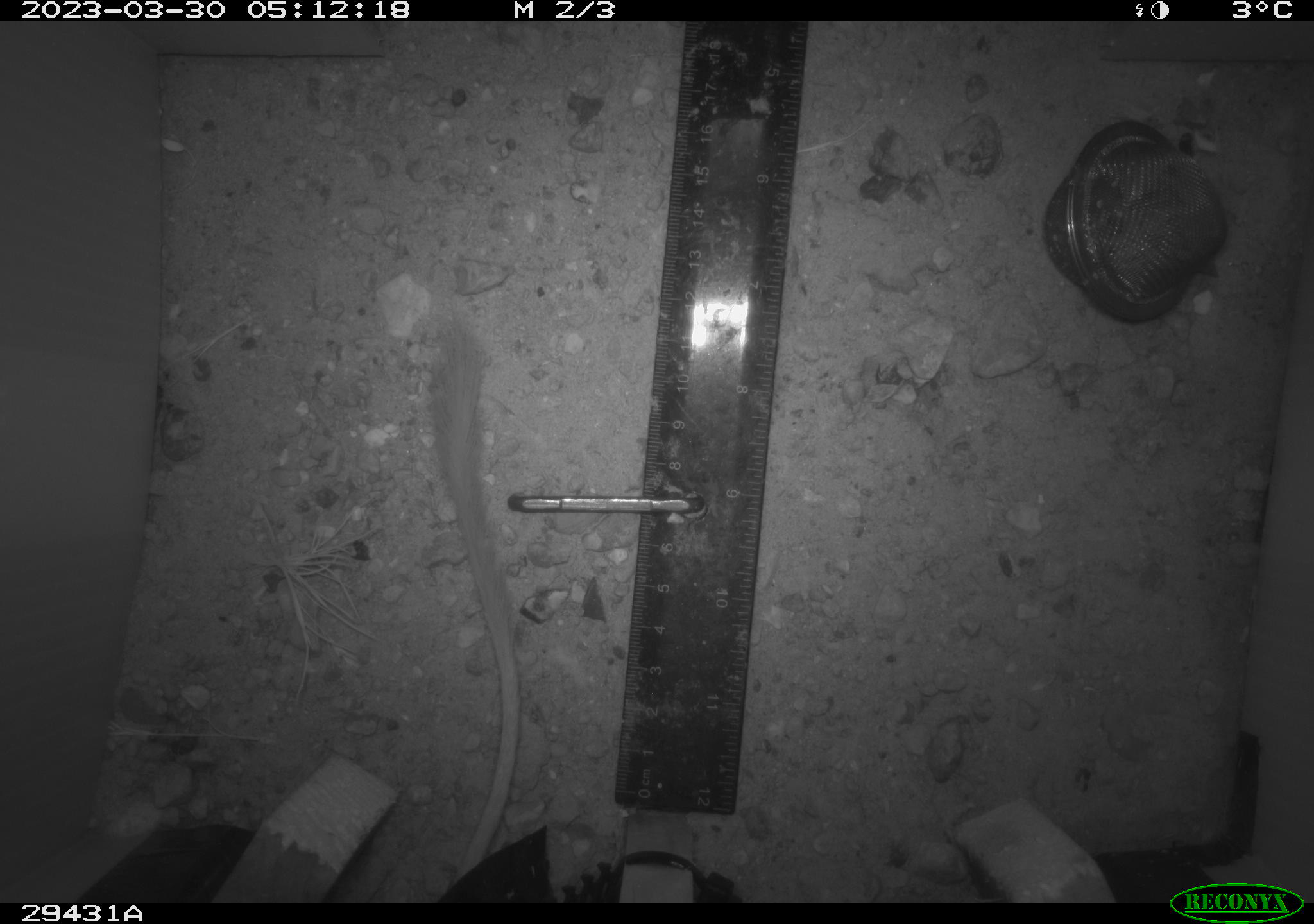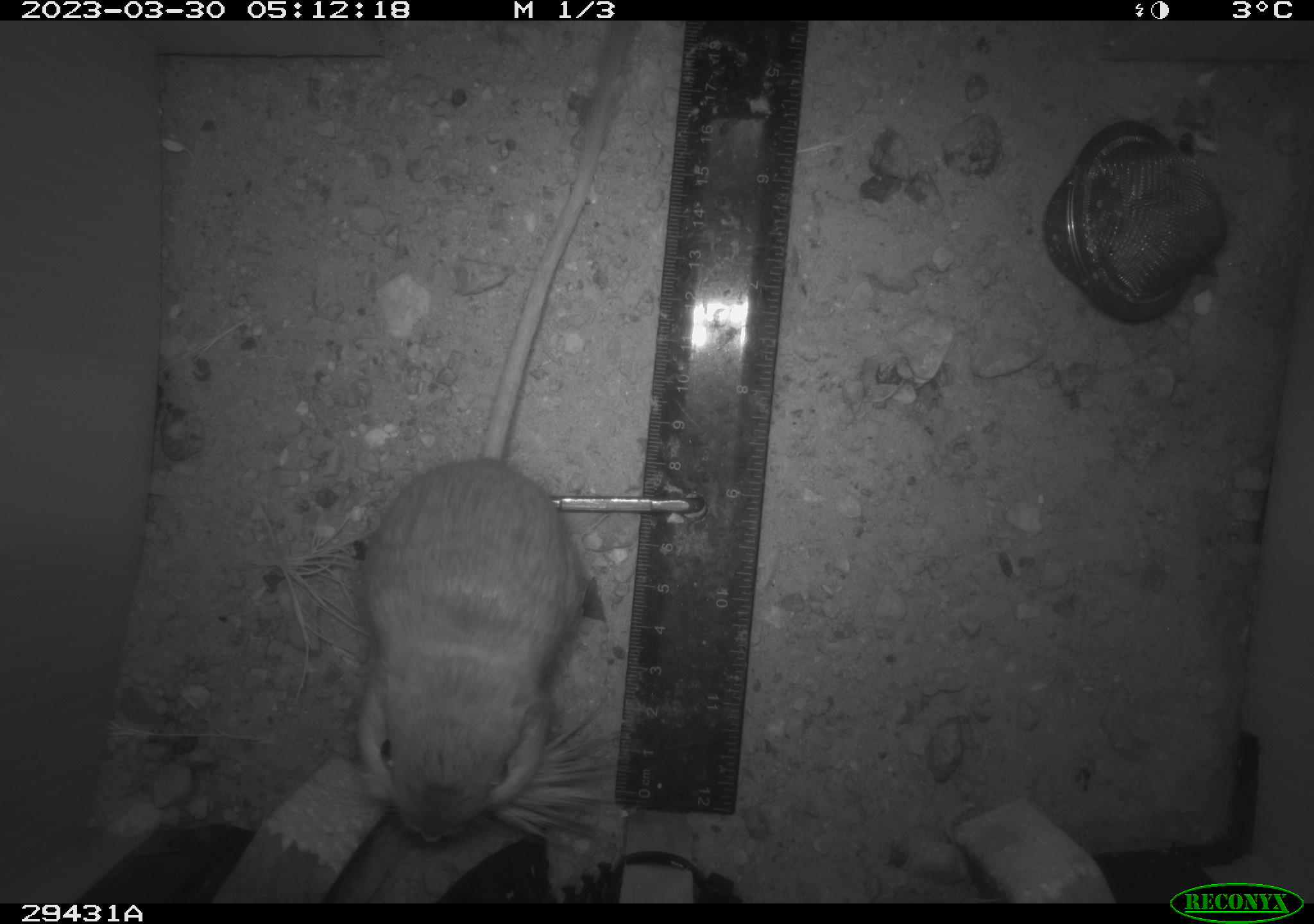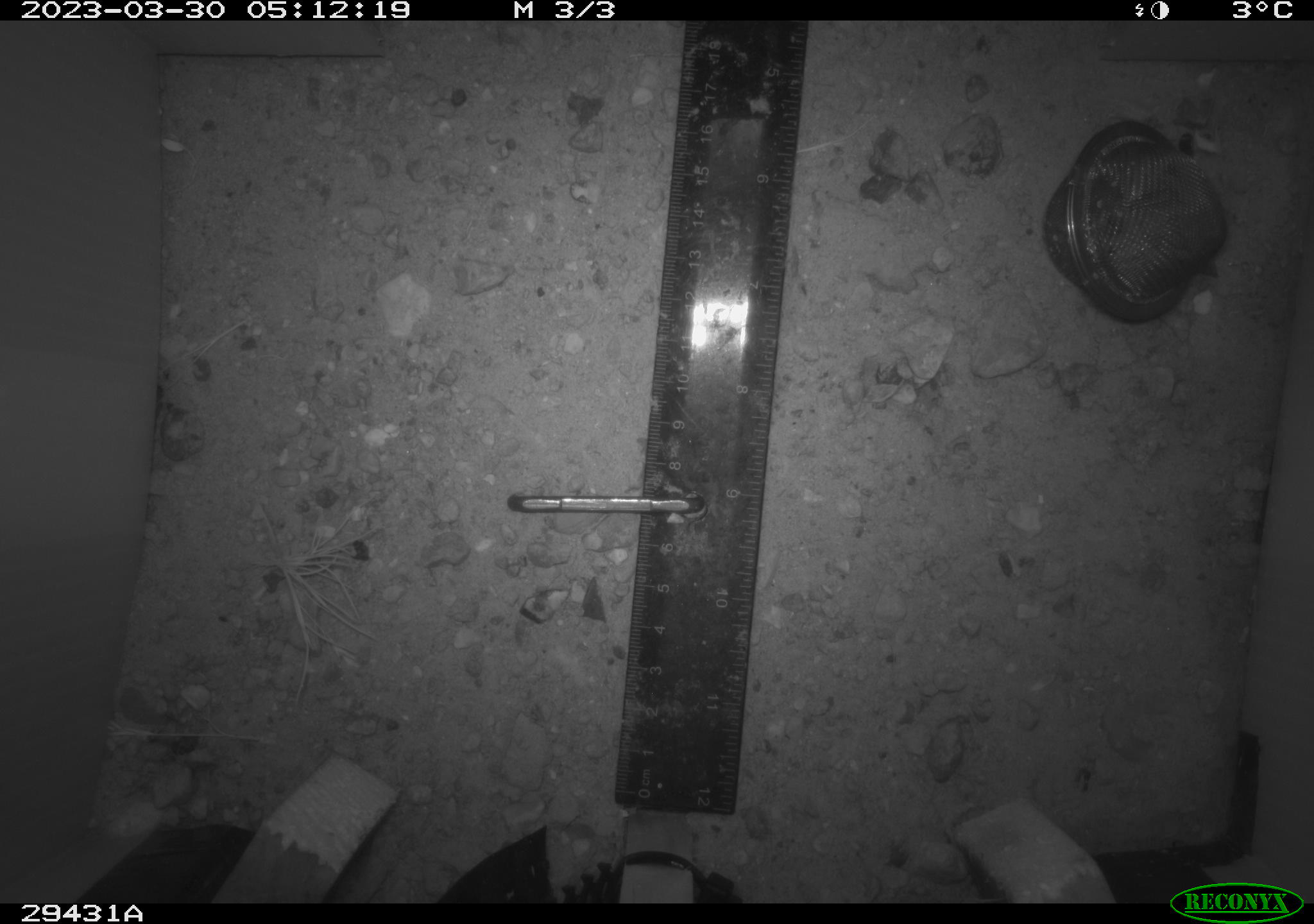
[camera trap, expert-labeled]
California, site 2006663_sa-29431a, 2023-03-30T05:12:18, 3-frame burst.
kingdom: Animalia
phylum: Chordata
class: Mammalia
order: Rodentia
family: Heteromyidae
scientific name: Heteromyidae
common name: kangaroo rats and pocket mice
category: heteromyidae family